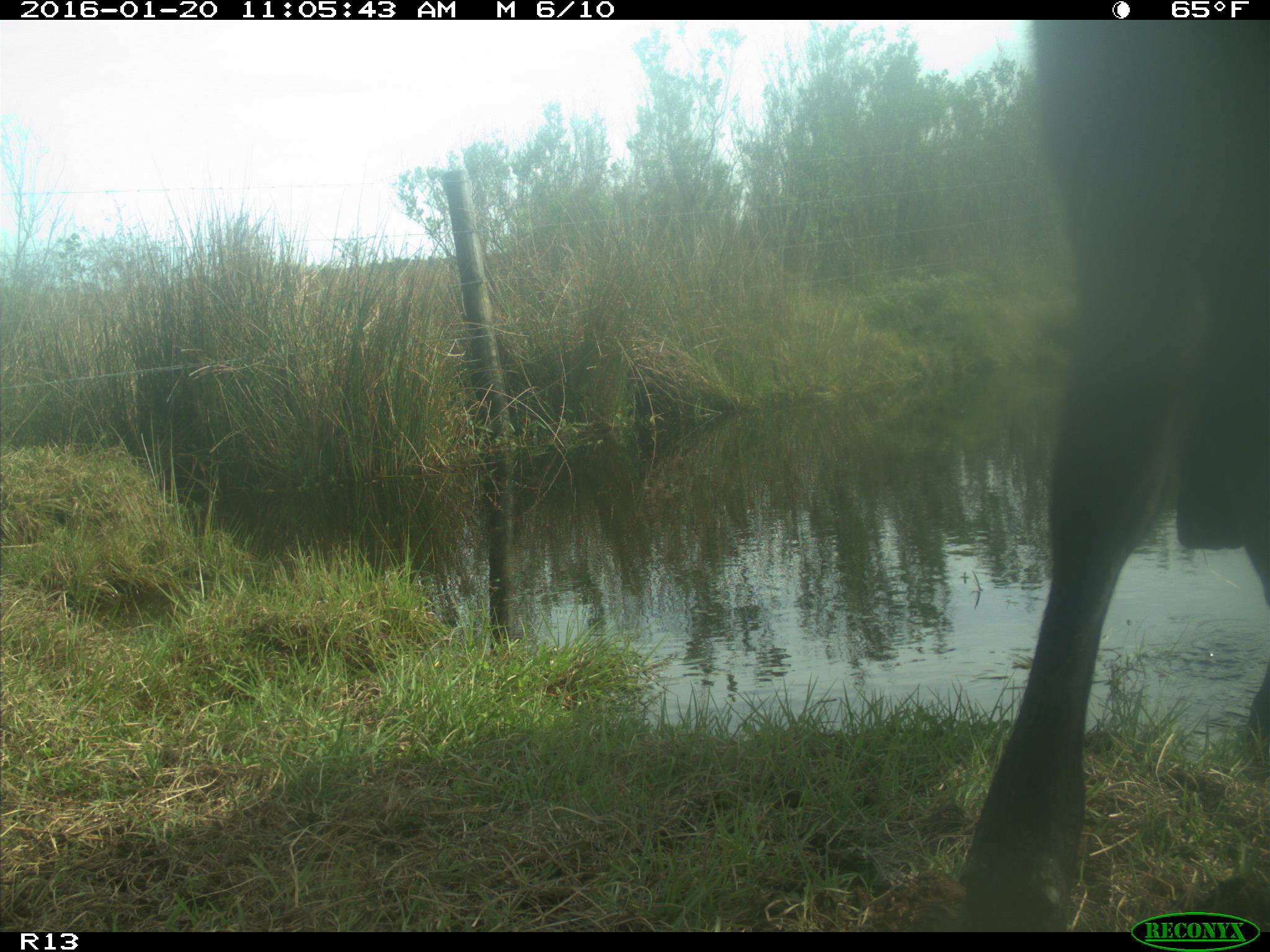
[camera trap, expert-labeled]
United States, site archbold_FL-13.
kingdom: Animalia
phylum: Chordata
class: Mammalia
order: Artiodactyla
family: Bovidae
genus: Bos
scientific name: Bos taurus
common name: domestic cow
Bos taurus (domestic cow).